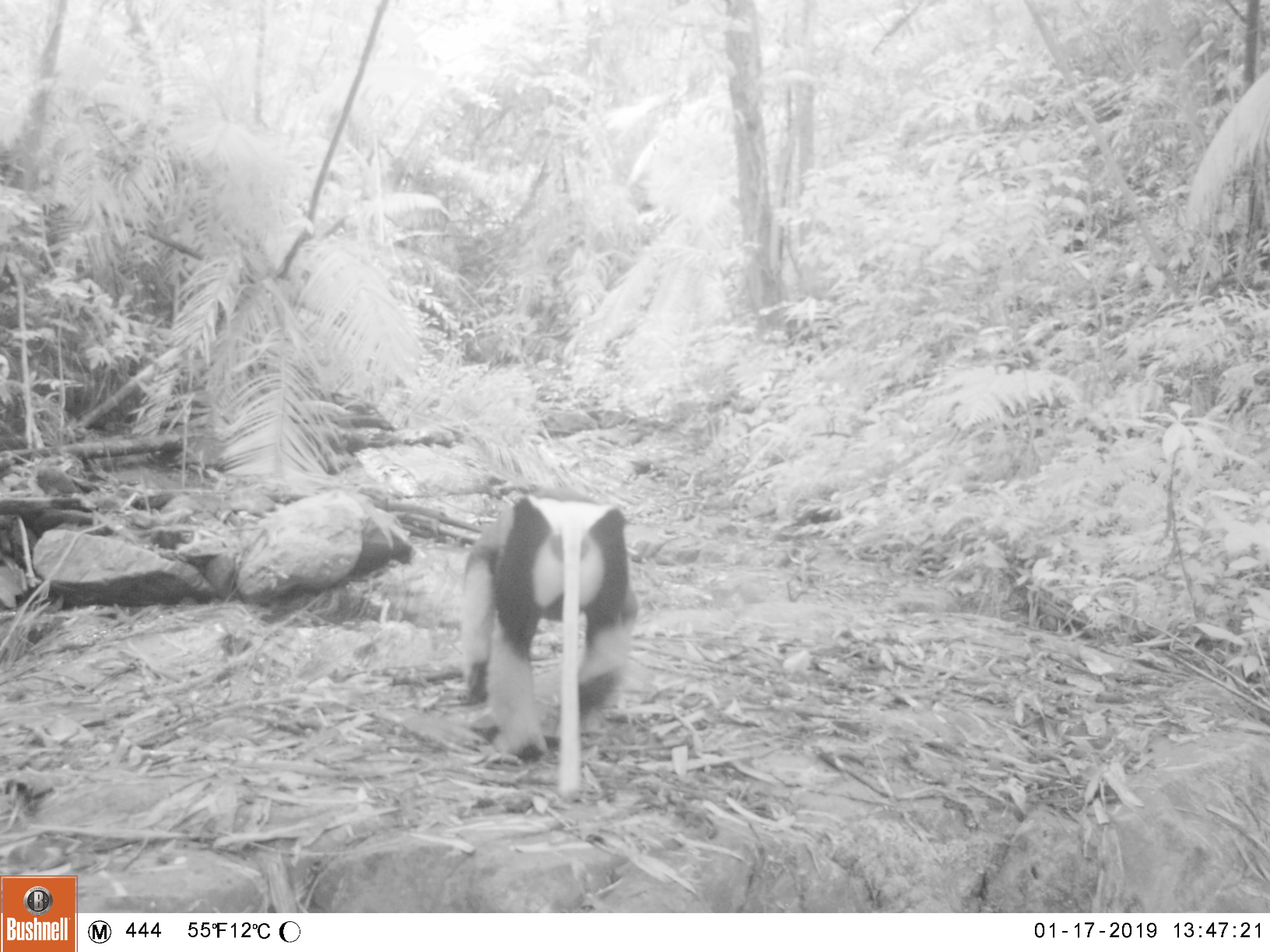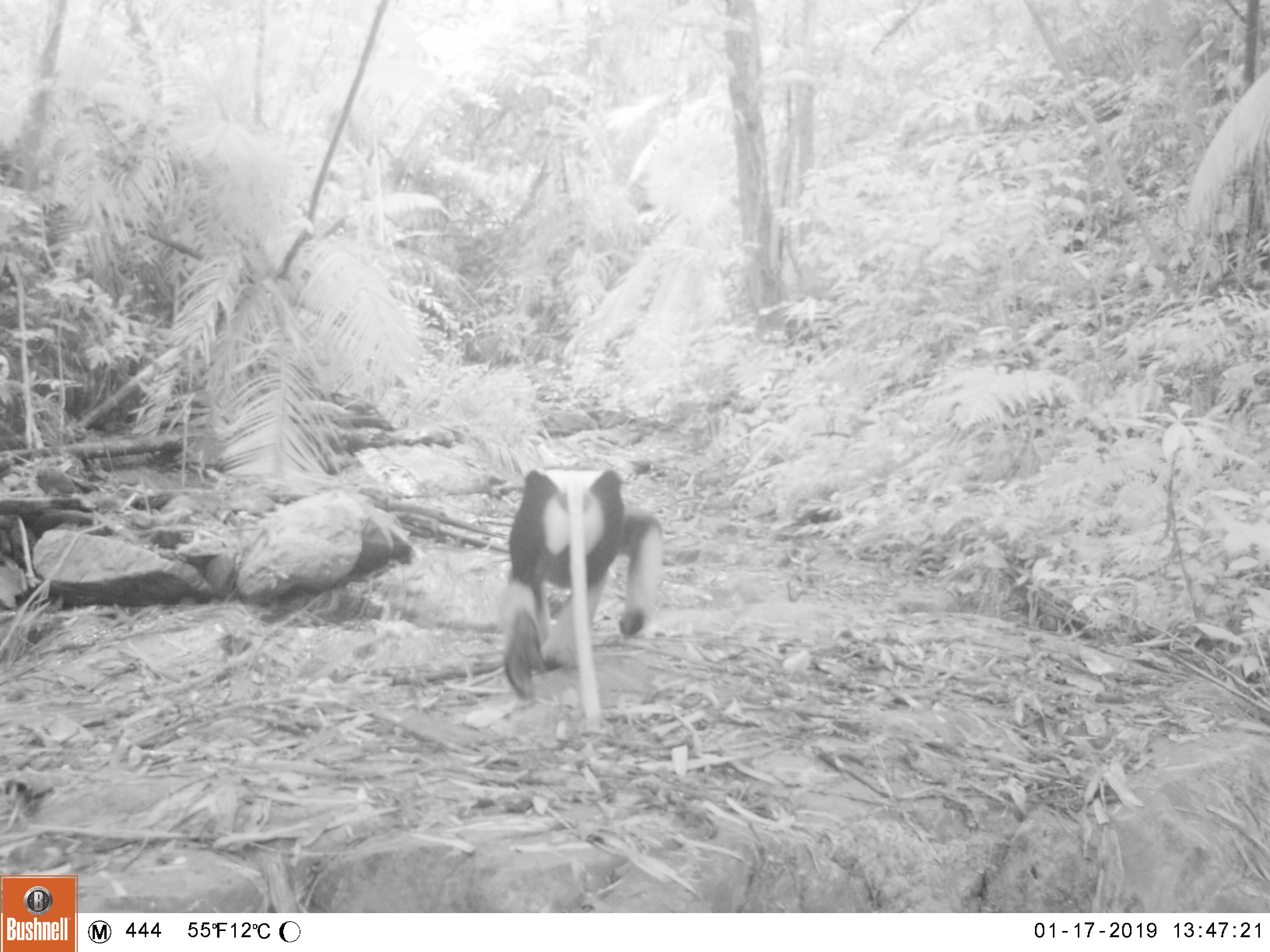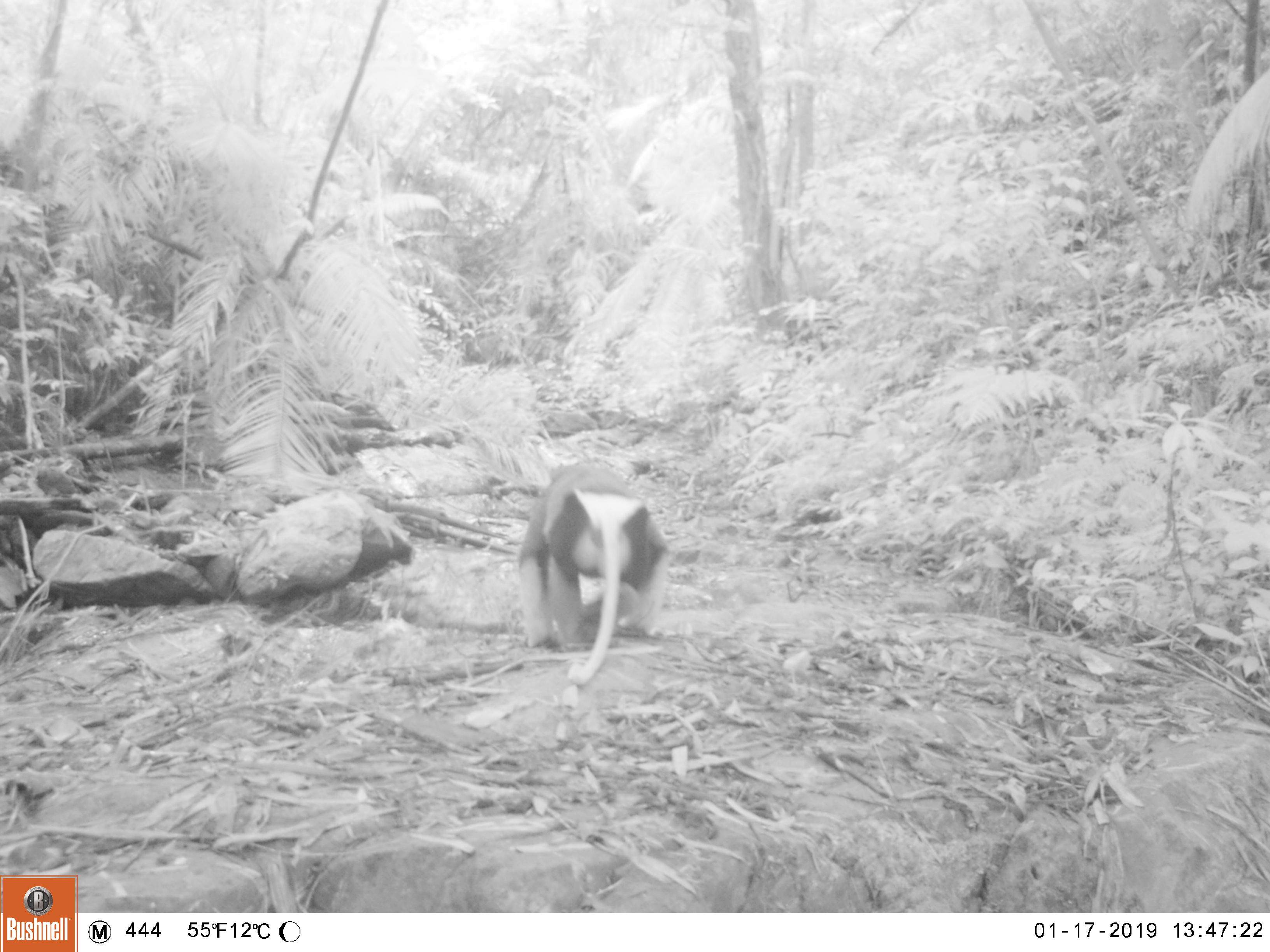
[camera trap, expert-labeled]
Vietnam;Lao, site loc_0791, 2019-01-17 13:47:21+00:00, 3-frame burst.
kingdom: Animalia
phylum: Chordata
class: Mammalia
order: Primates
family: Cercopithecidae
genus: Pygathrix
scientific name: Pygathrix nemaeus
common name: red-shanked douc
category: red shanked douc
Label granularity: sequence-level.